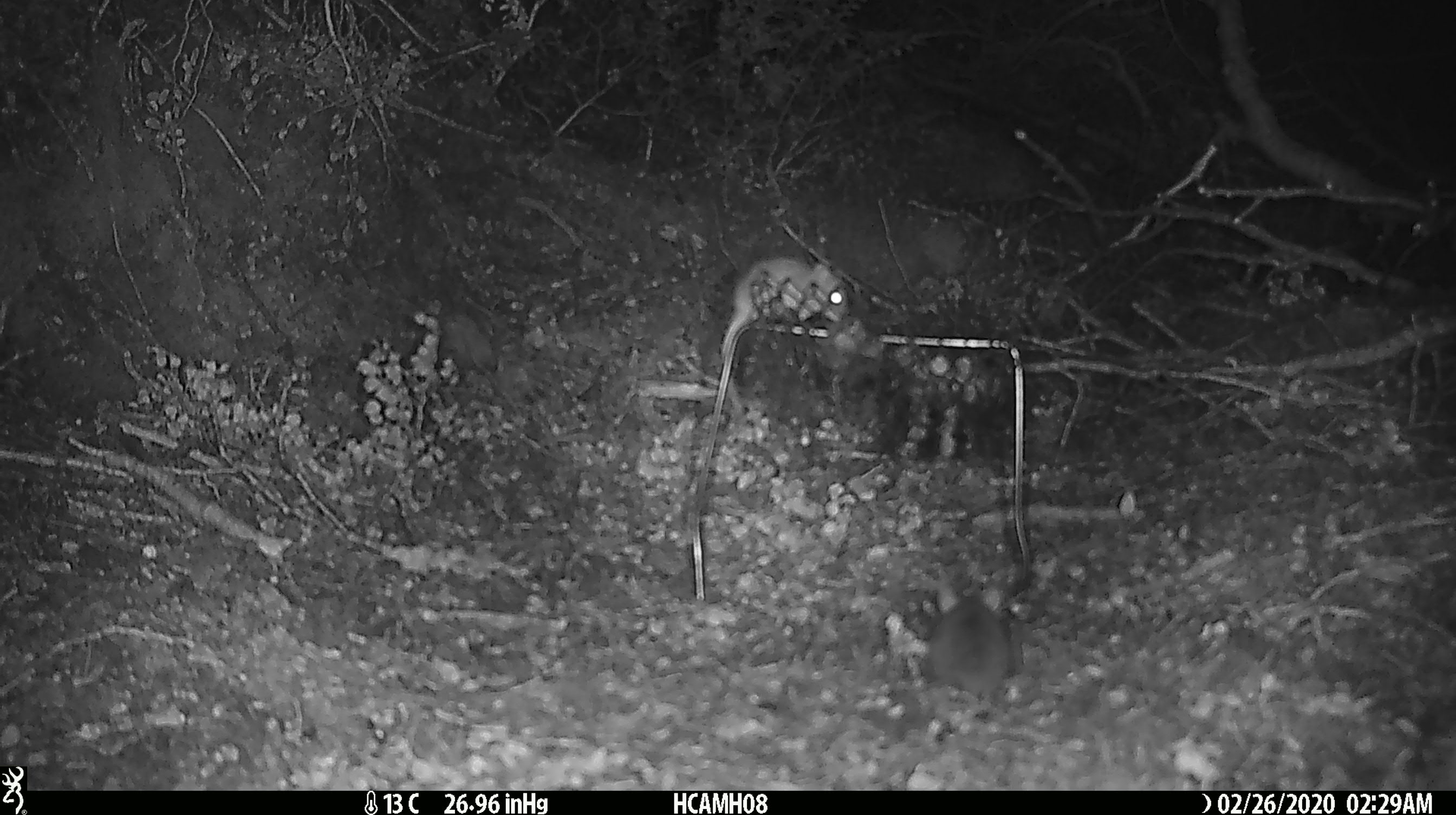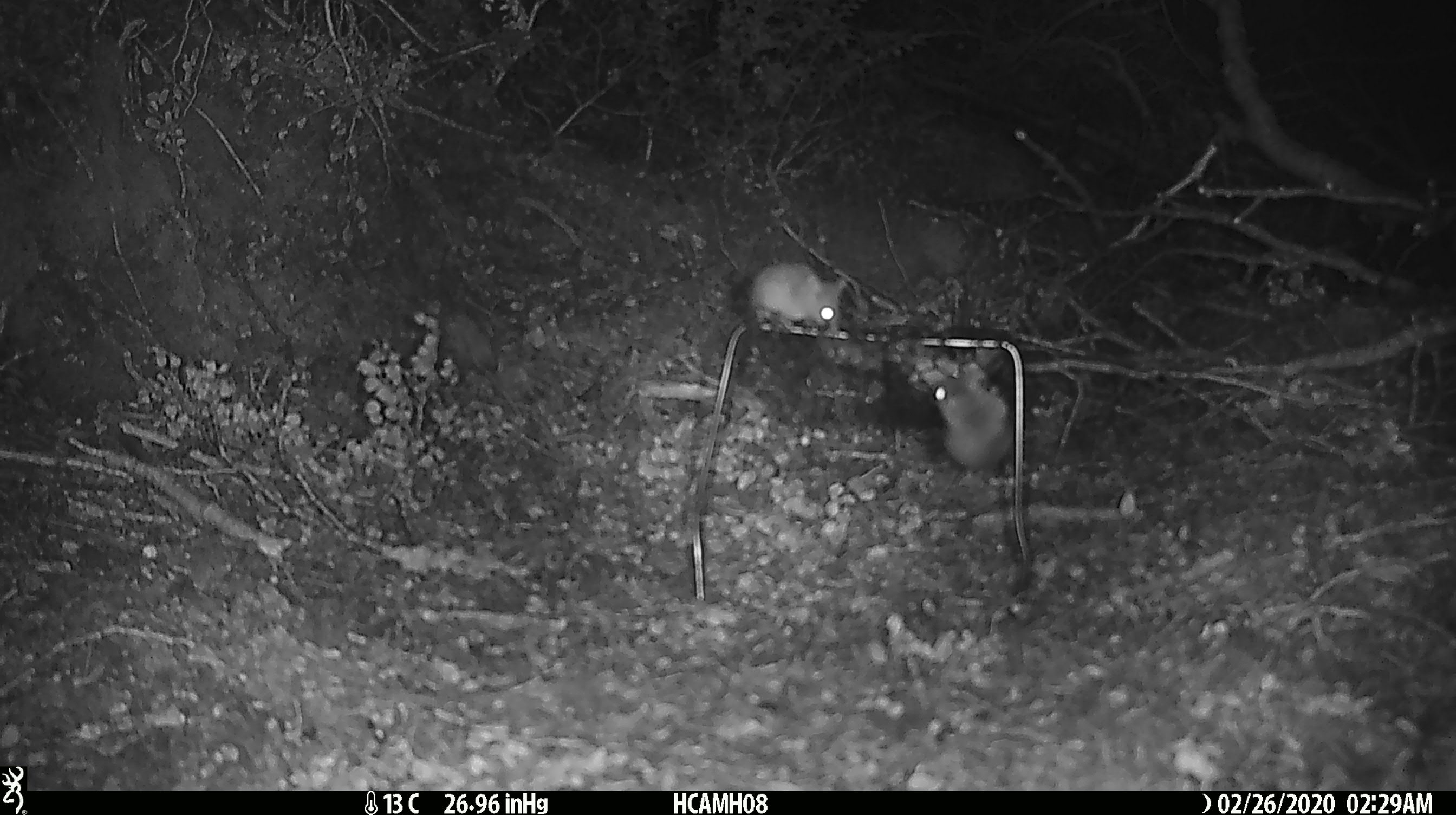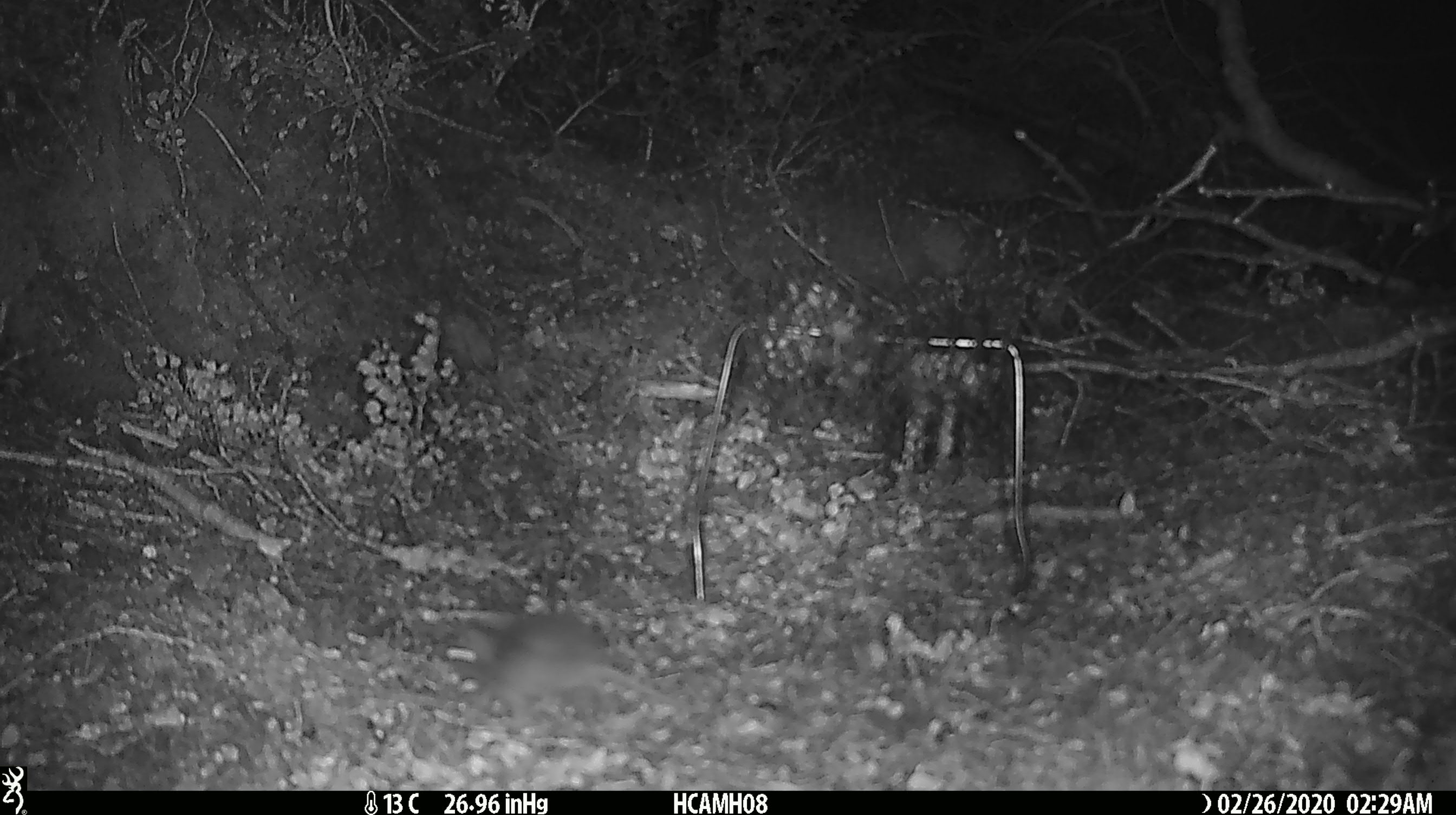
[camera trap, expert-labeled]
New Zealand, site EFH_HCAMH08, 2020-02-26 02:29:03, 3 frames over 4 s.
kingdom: Animalia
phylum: Chordata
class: Mammalia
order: Rodentia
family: Muridae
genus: Mus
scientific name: Mus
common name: mouse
Mouse (Mus).